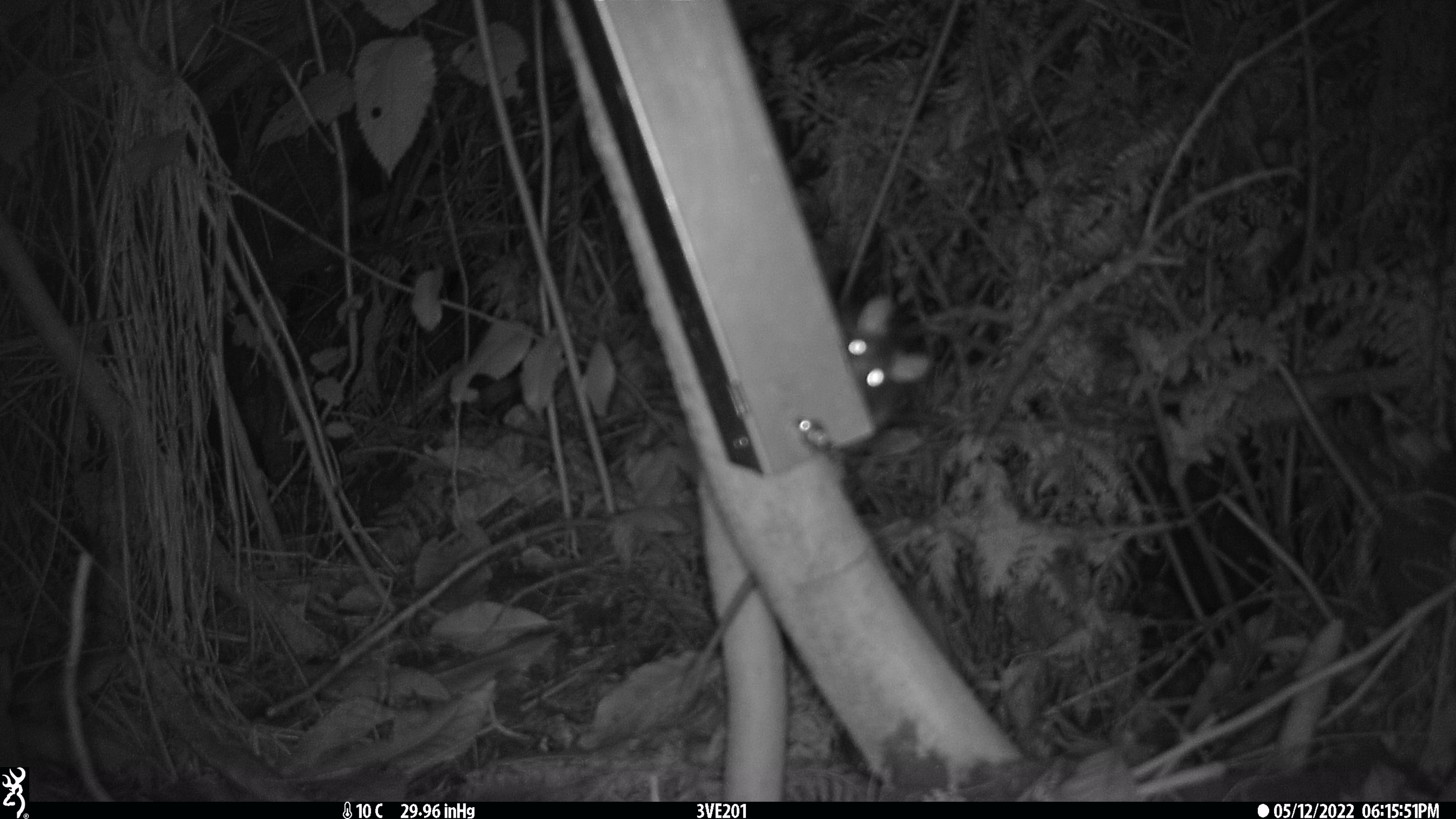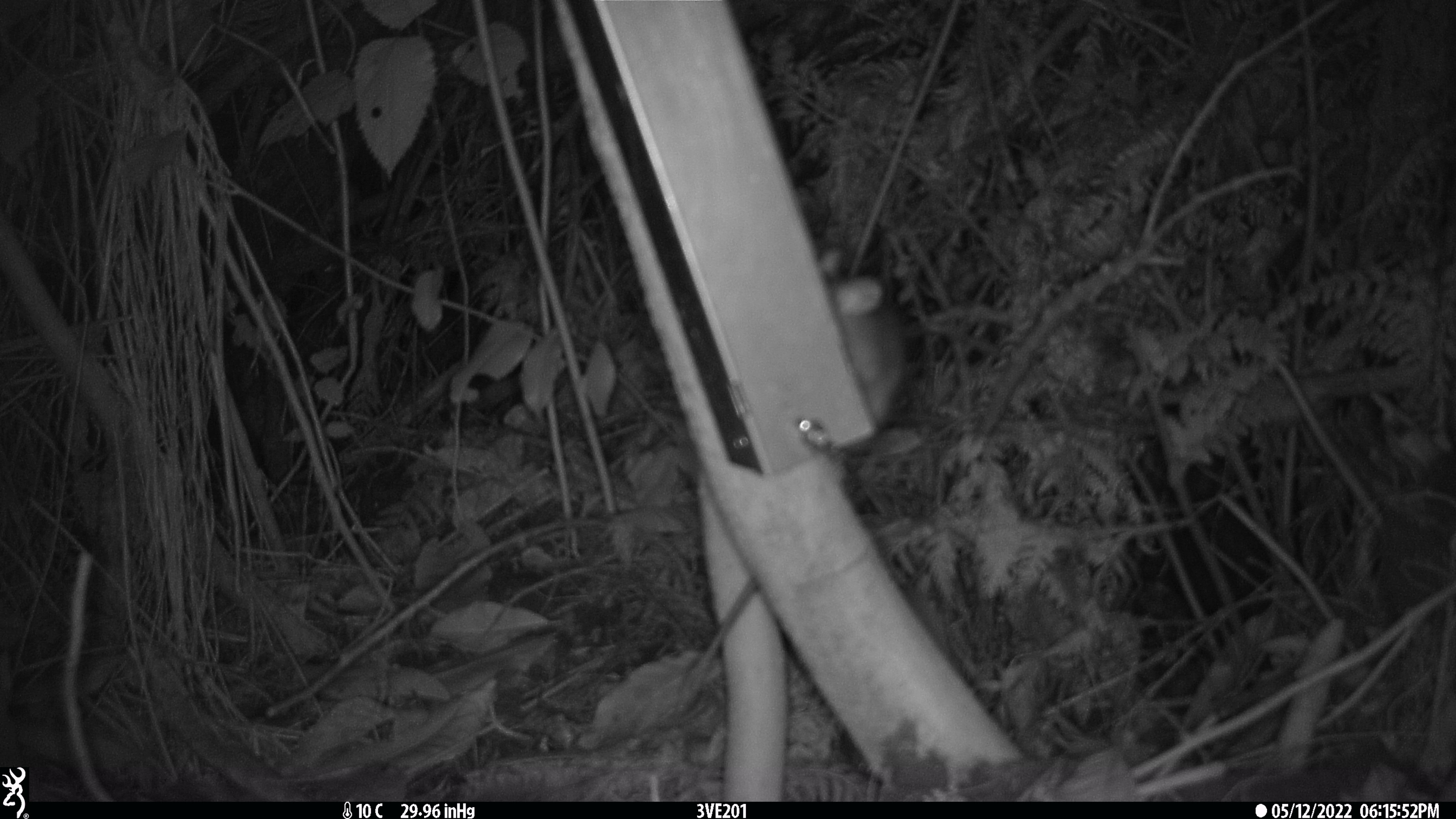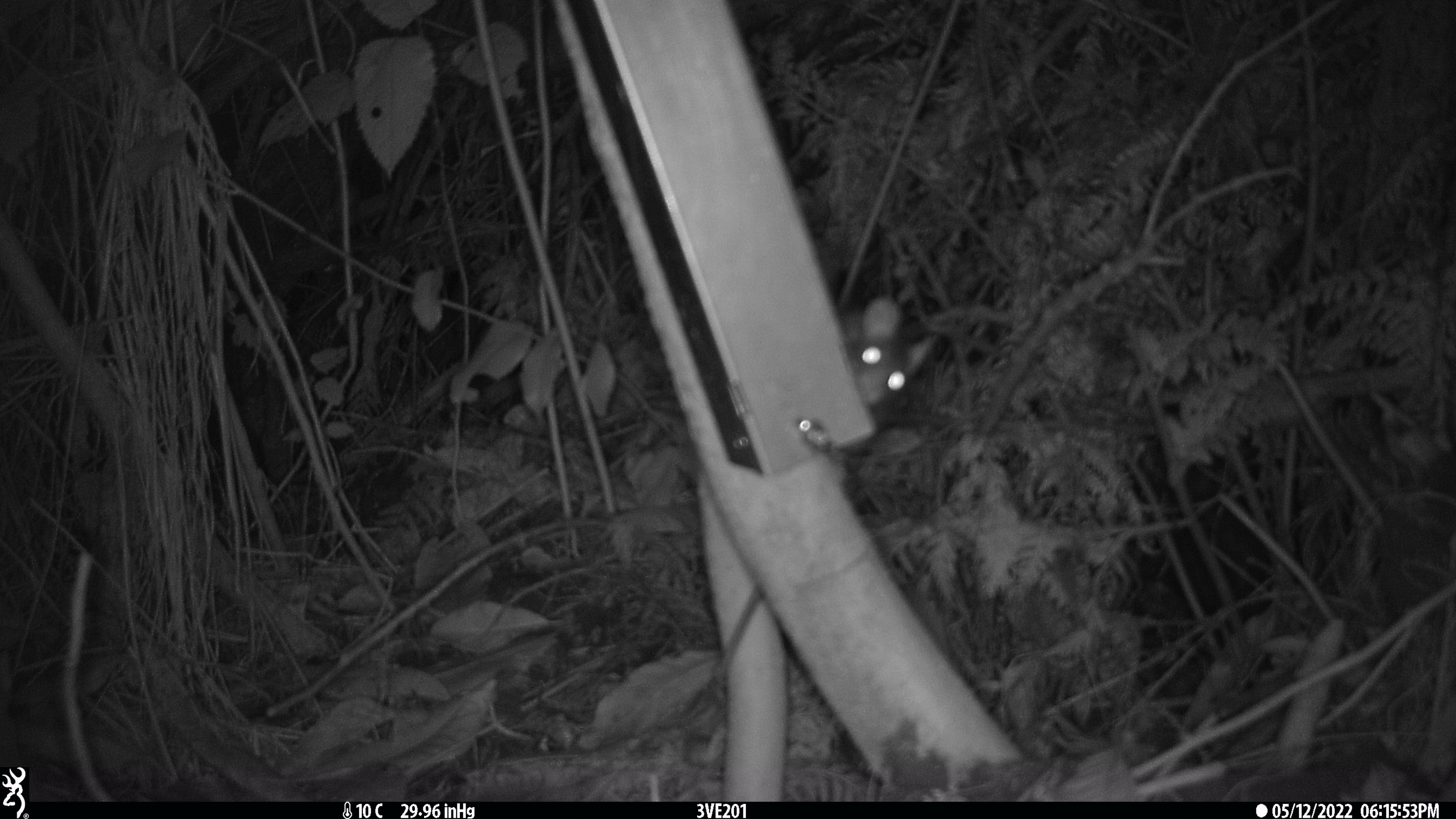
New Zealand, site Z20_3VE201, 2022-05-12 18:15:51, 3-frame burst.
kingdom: Animalia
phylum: Chordata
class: Mammalia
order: Rodentia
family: Muridae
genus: Rattus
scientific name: Rattus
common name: rat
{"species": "rat (Rattus)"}